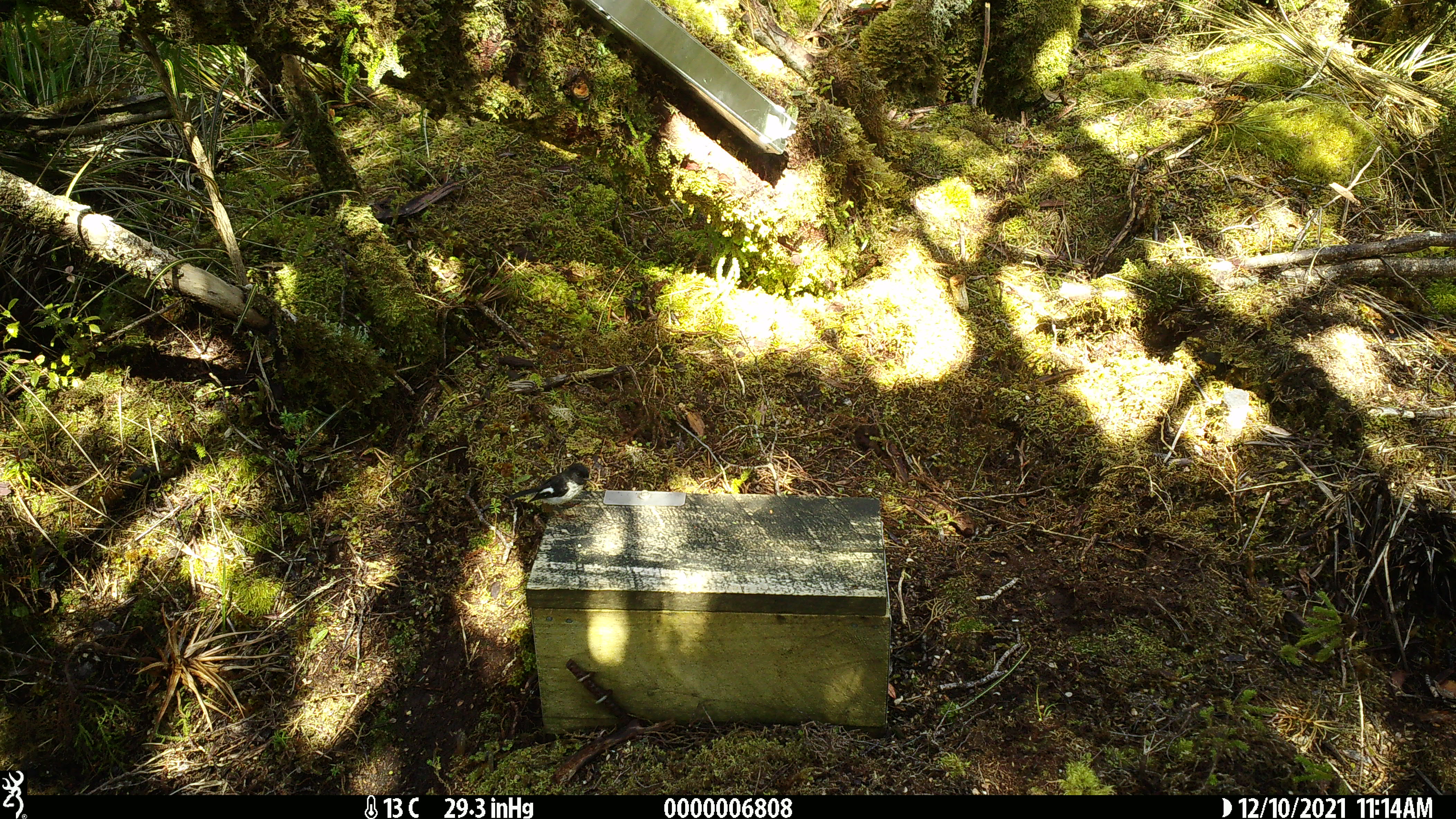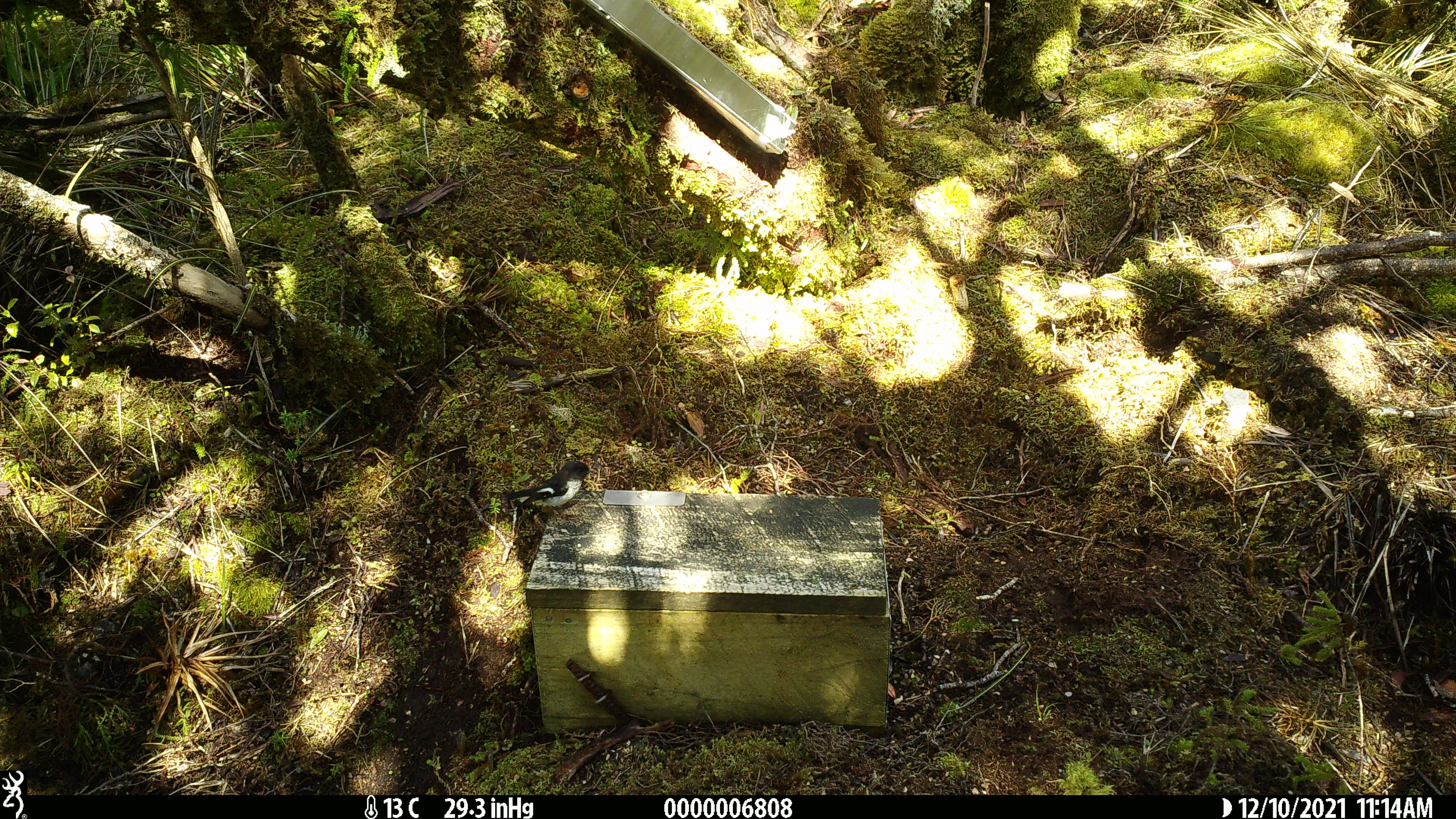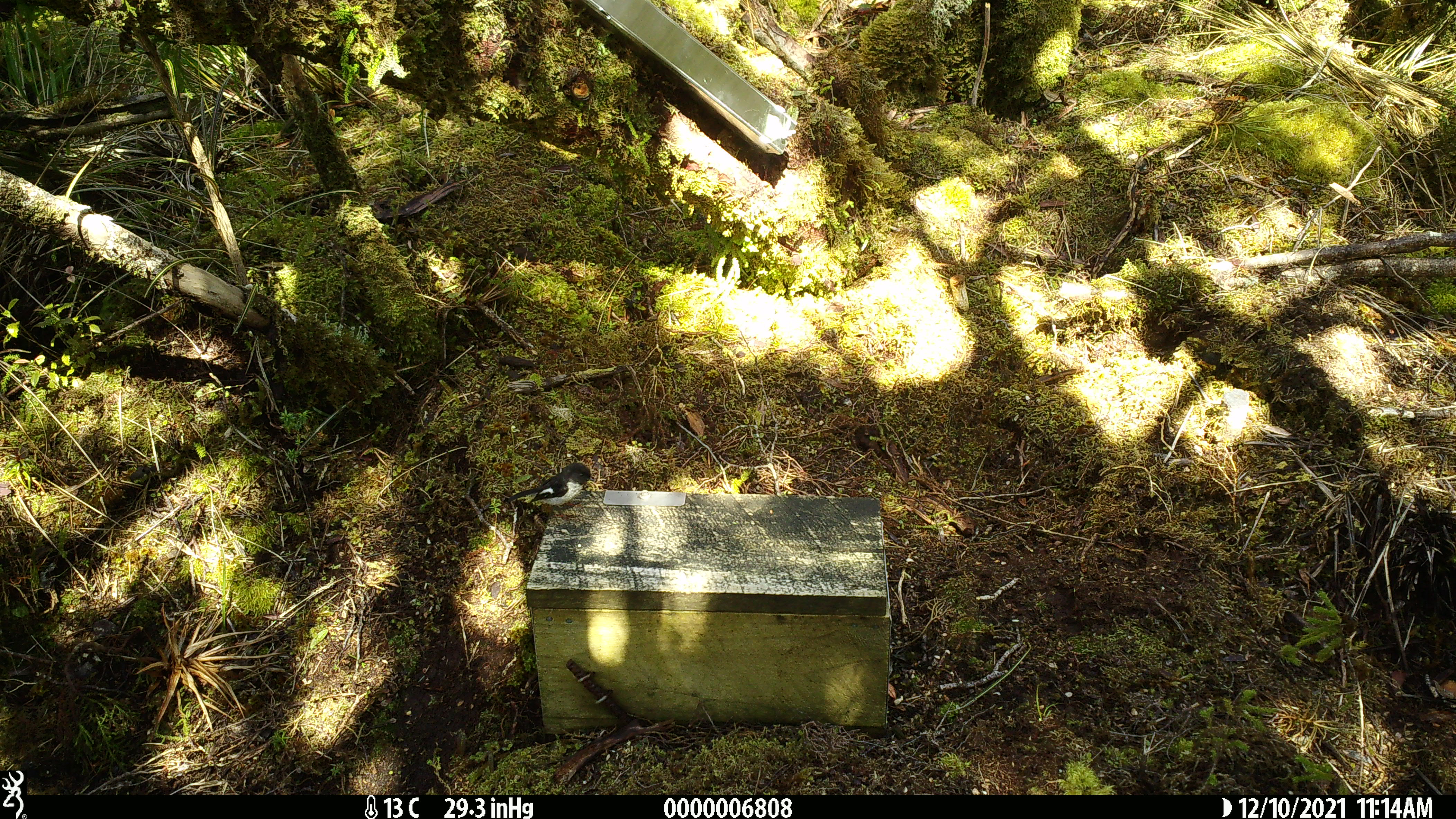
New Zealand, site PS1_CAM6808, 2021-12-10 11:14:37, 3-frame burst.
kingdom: Animalia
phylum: Chordata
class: Aves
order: Passeriformes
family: Petroicidae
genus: Petroica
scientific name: Petroica macrocephala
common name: tomtit